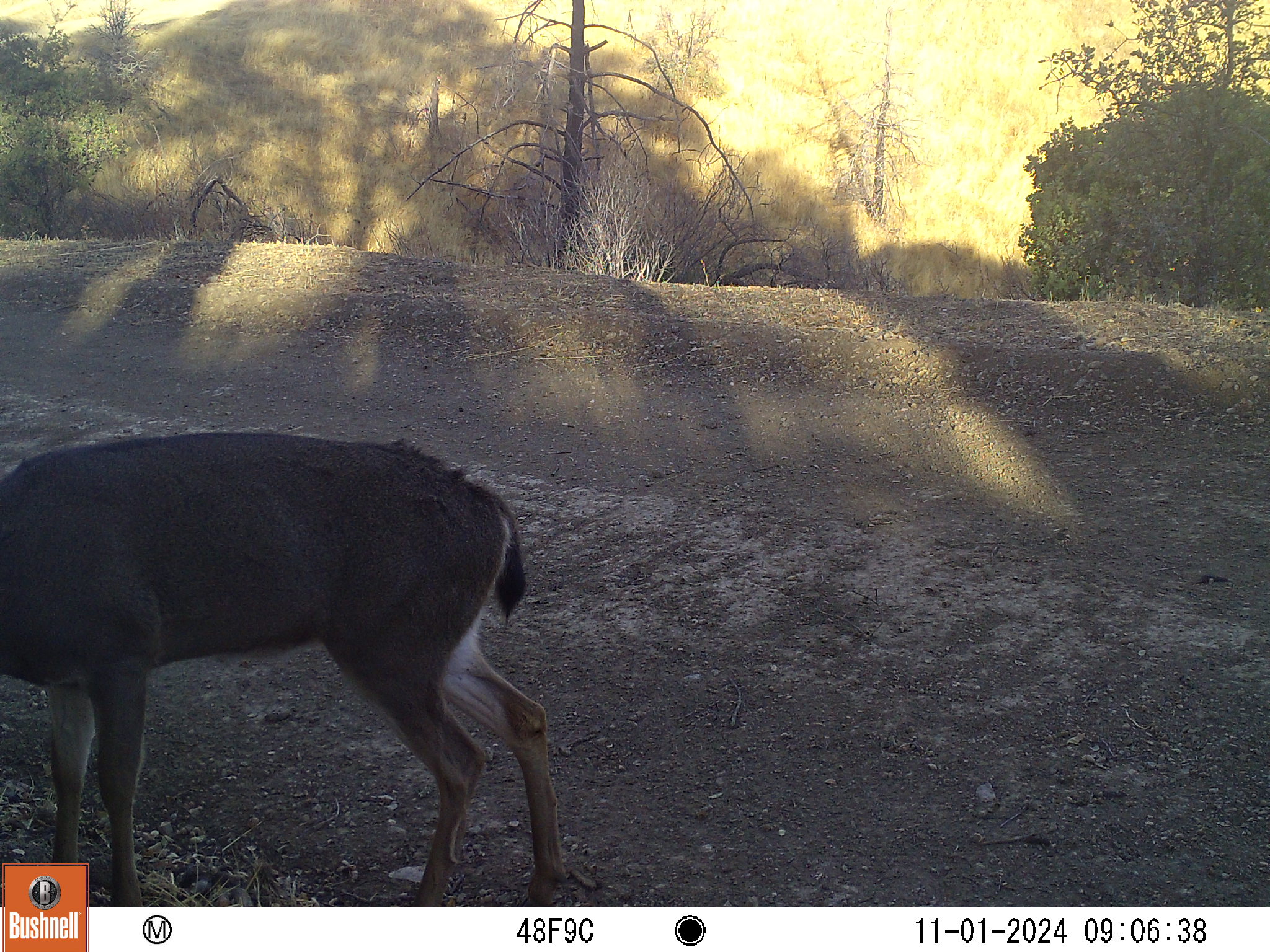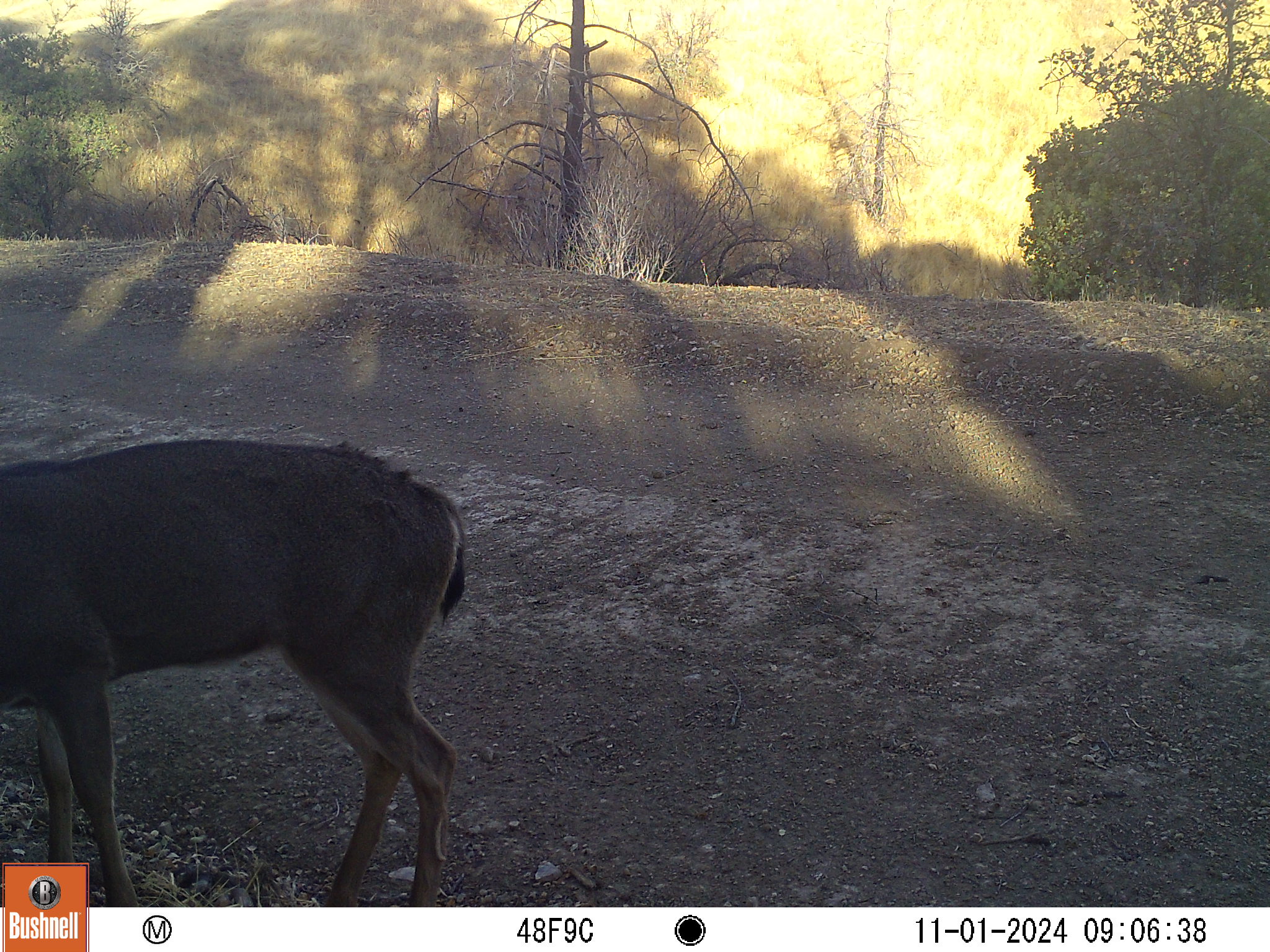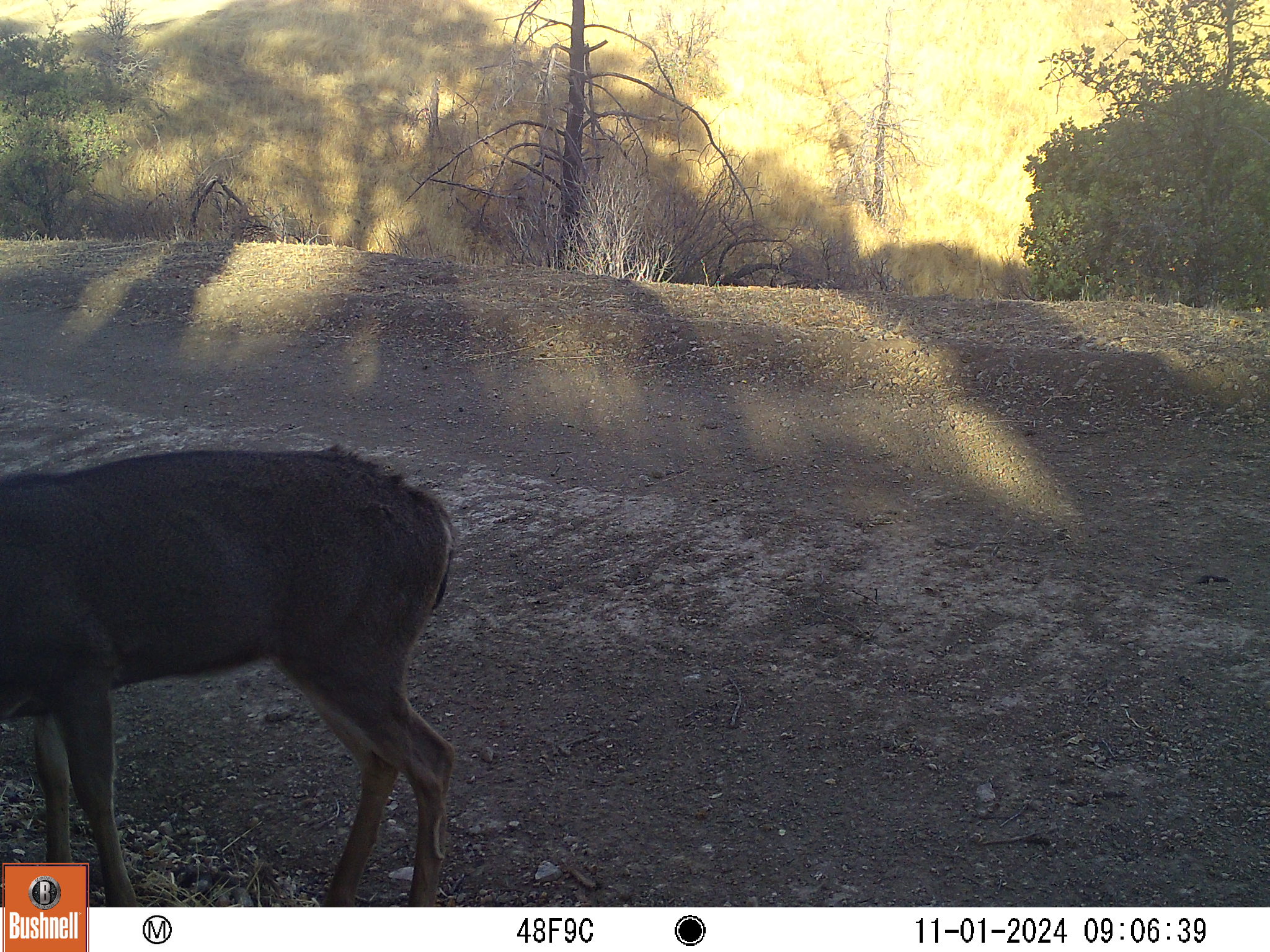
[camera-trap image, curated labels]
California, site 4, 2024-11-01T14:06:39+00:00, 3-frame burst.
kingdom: Animalia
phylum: Chordata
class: Mammalia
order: Artiodactyla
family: Cervidae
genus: Odocoileus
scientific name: Odocoileus hemionus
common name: mule deer